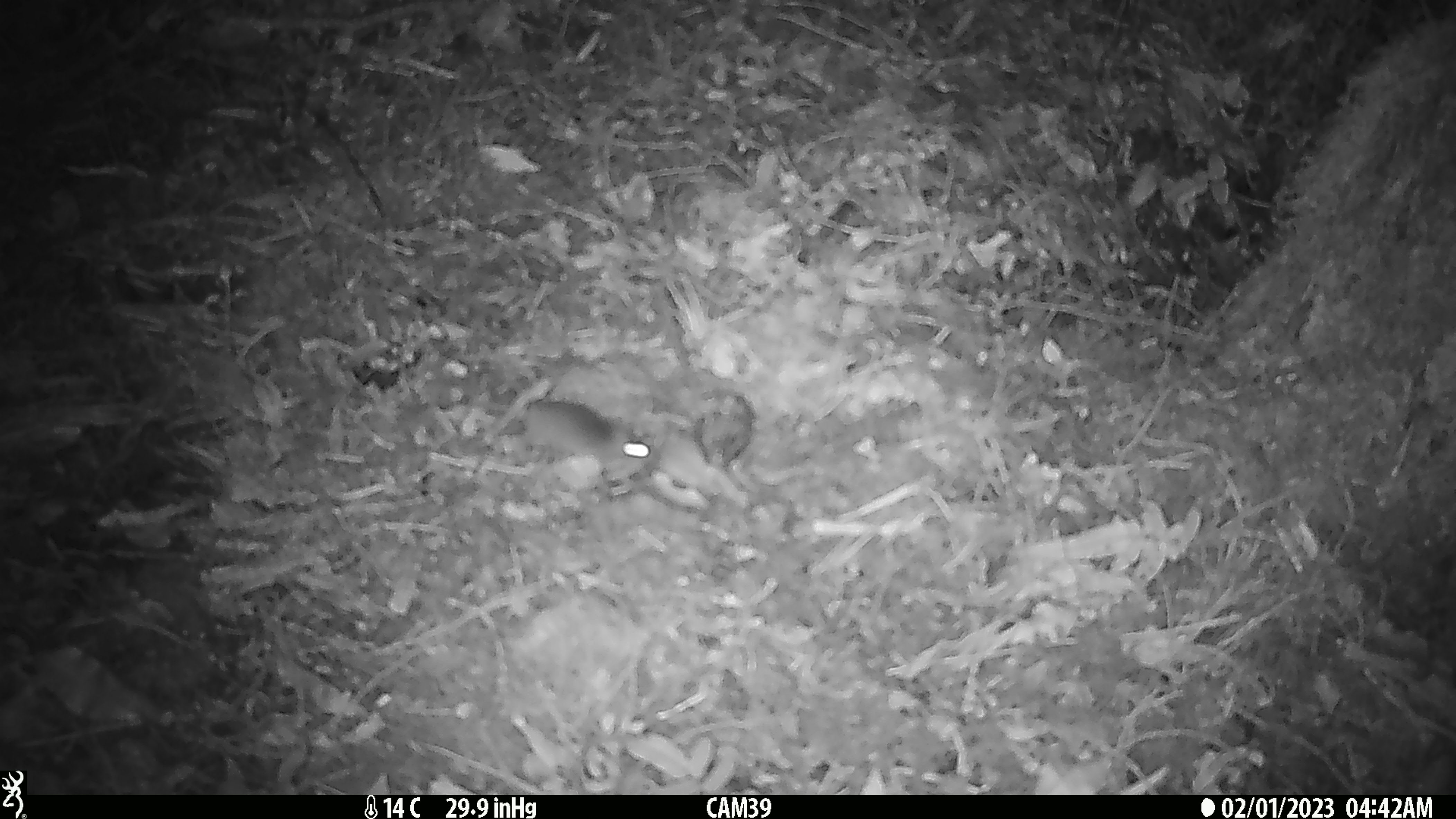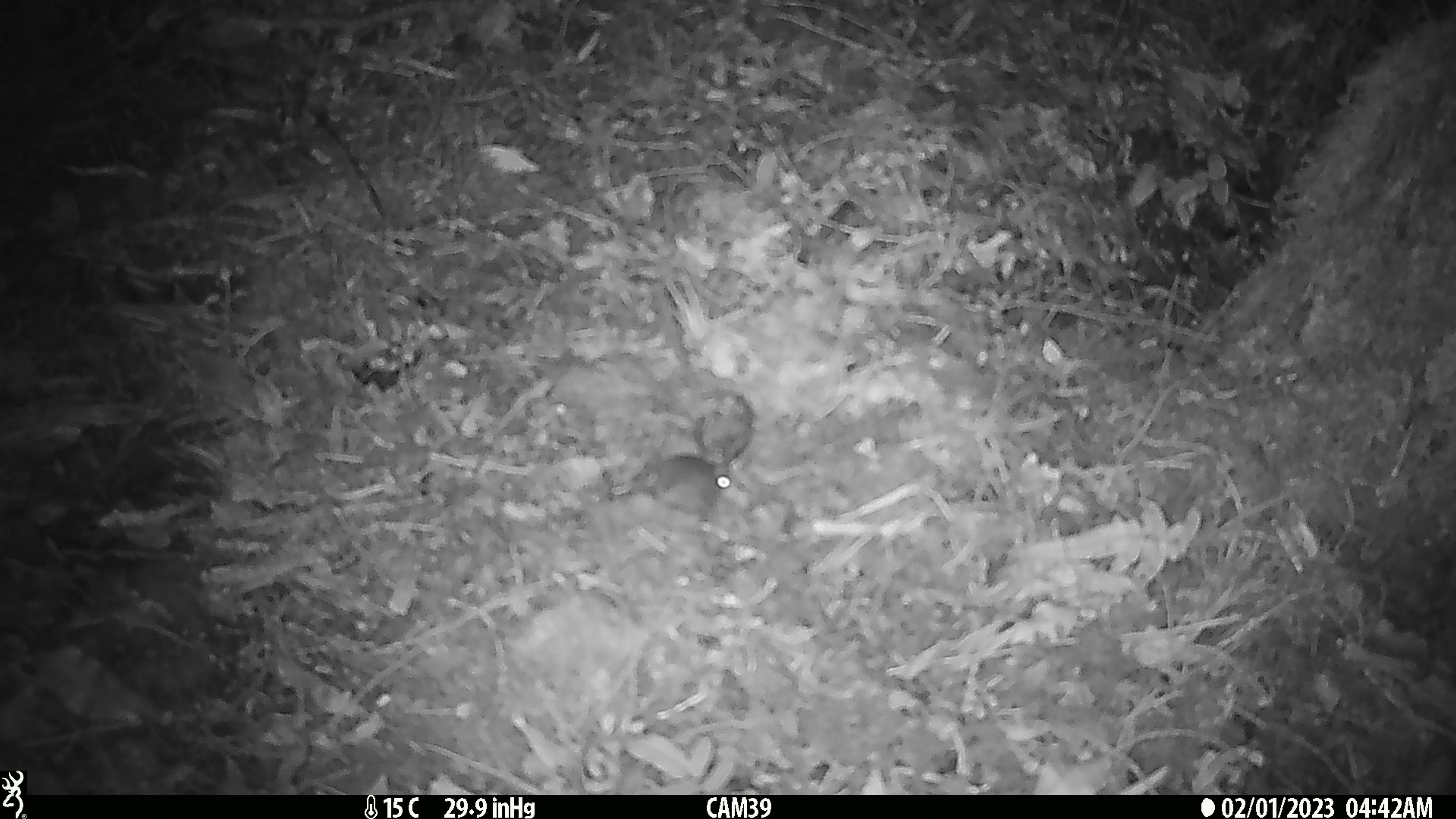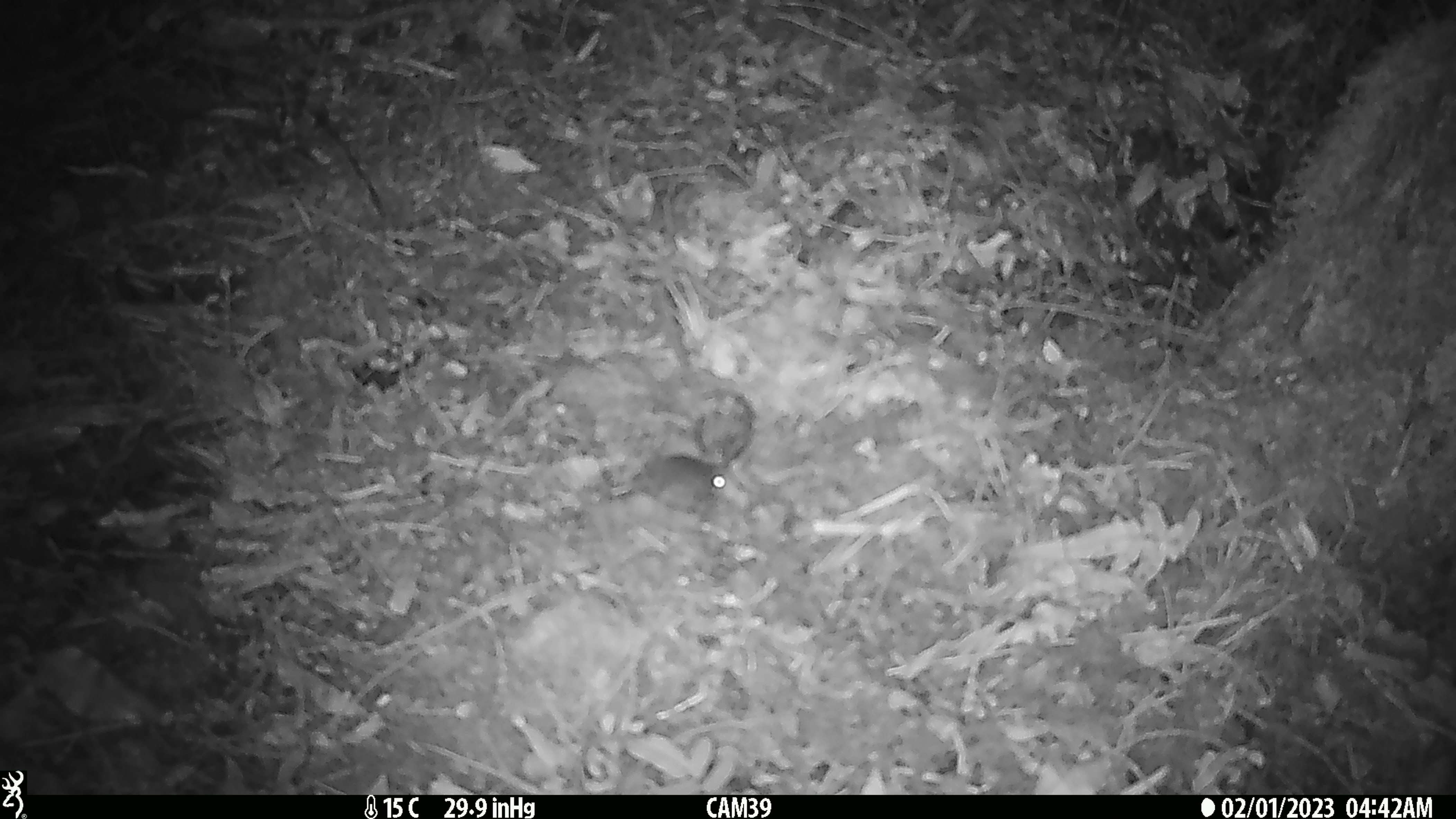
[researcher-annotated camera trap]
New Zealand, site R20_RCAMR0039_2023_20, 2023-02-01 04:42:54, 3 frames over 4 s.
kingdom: Animalia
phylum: Chordata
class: Mammalia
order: Rodentia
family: Muridae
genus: Mus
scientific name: Mus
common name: mouse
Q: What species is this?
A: Mouse (Mus).